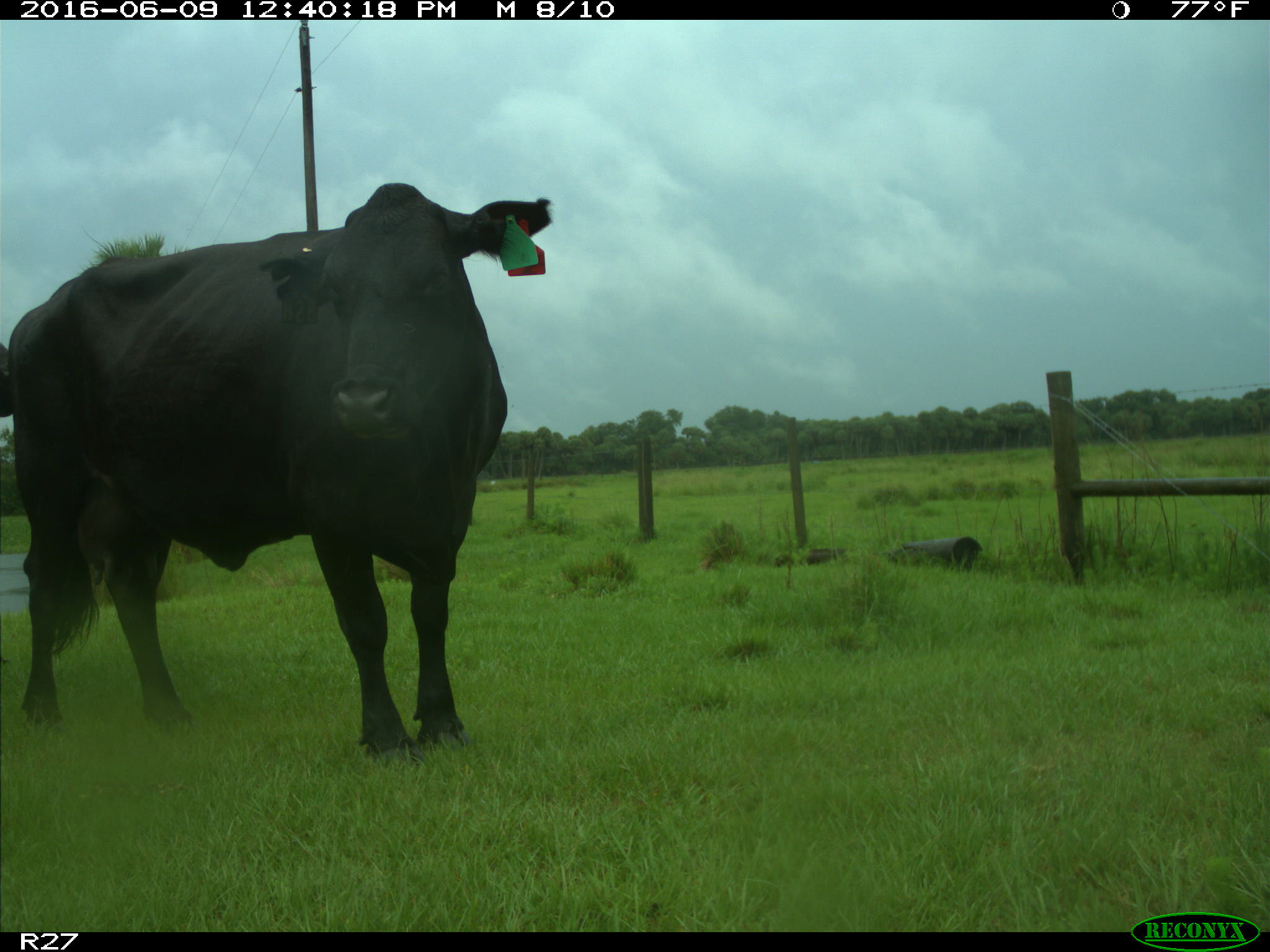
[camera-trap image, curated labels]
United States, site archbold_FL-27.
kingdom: Animalia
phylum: Chordata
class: Mammalia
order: Artiodactyla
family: Bovidae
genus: Bos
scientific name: Bos taurus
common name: domestic cow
Bos taurus (domestic cow).